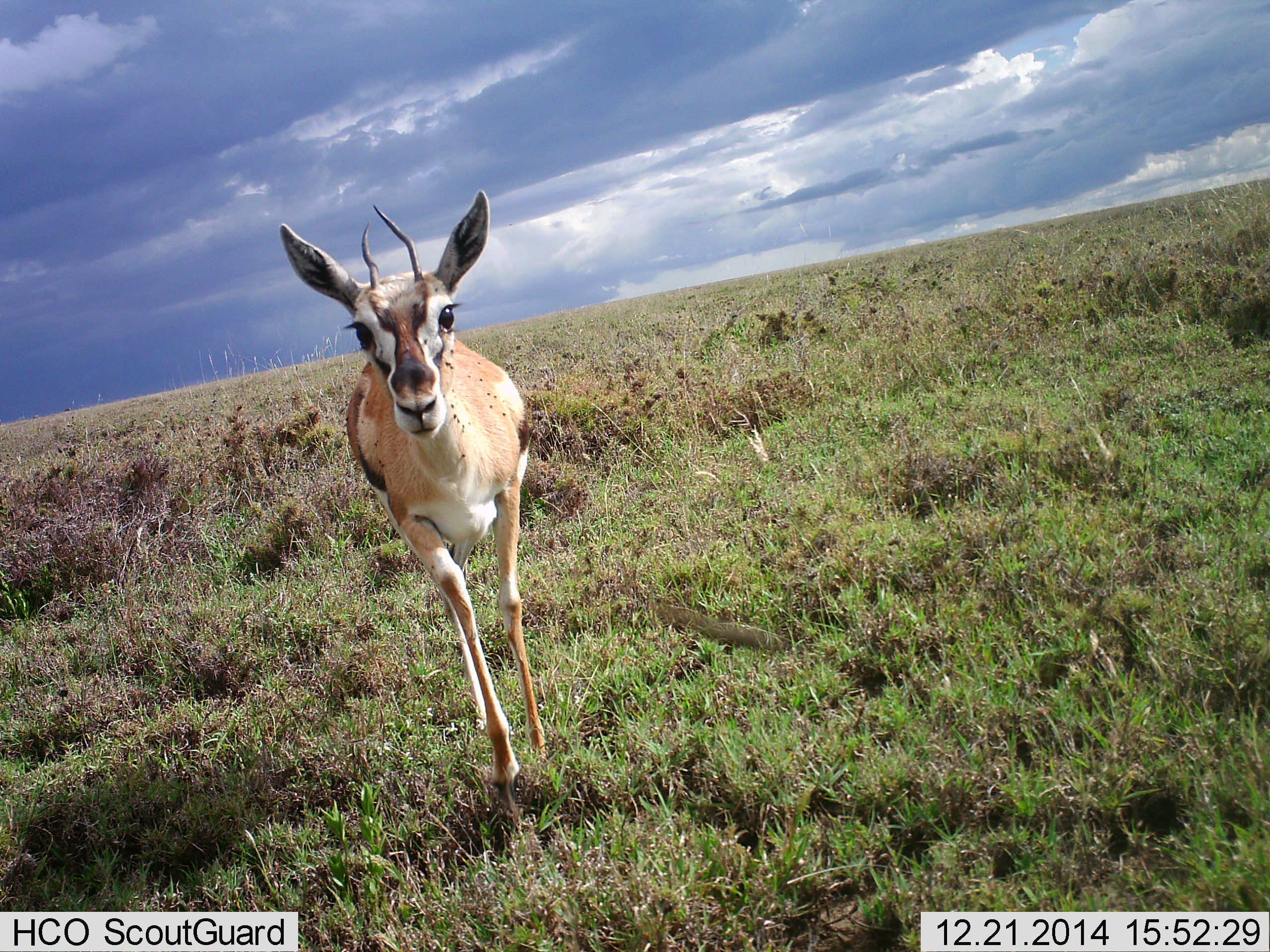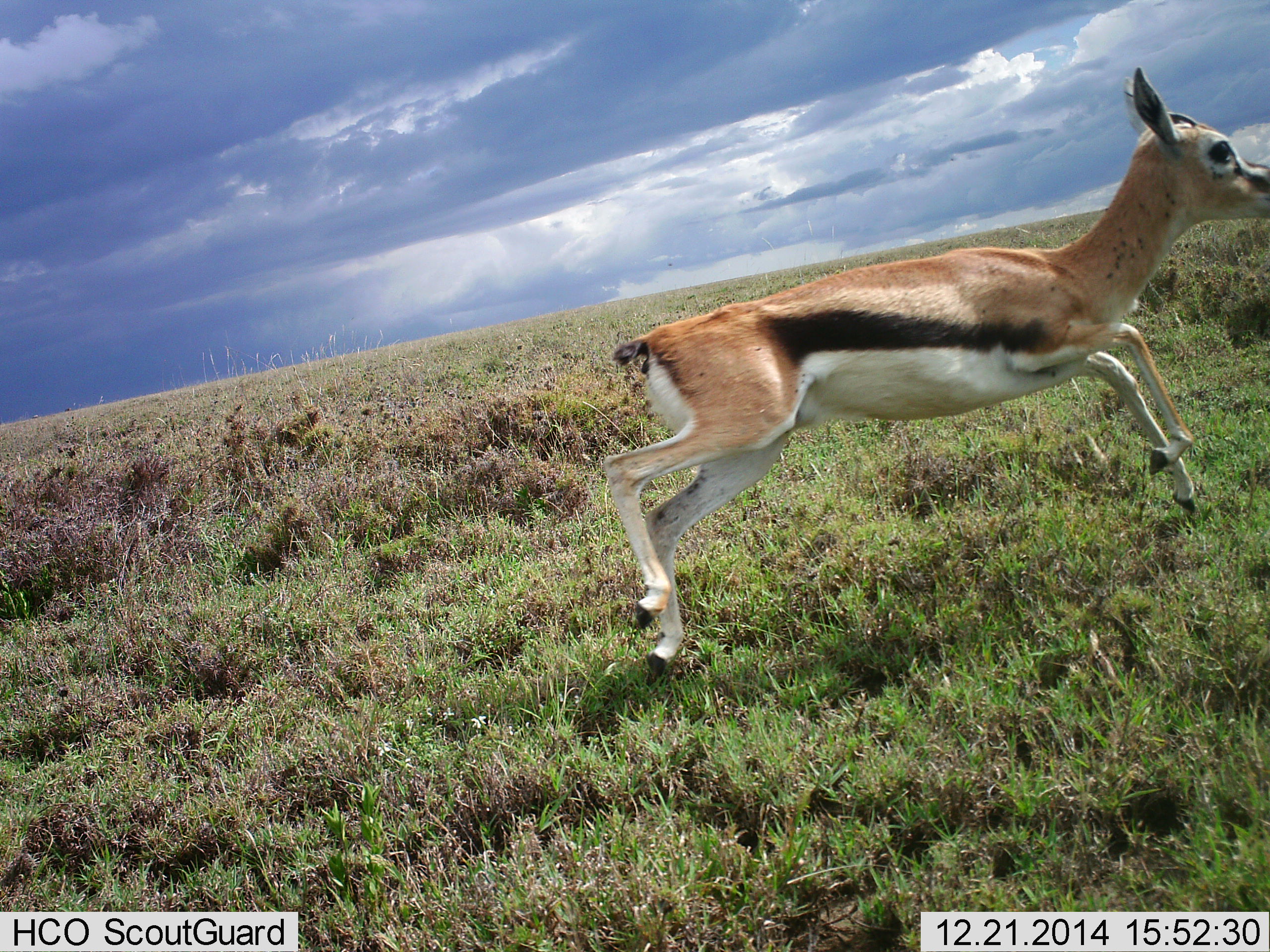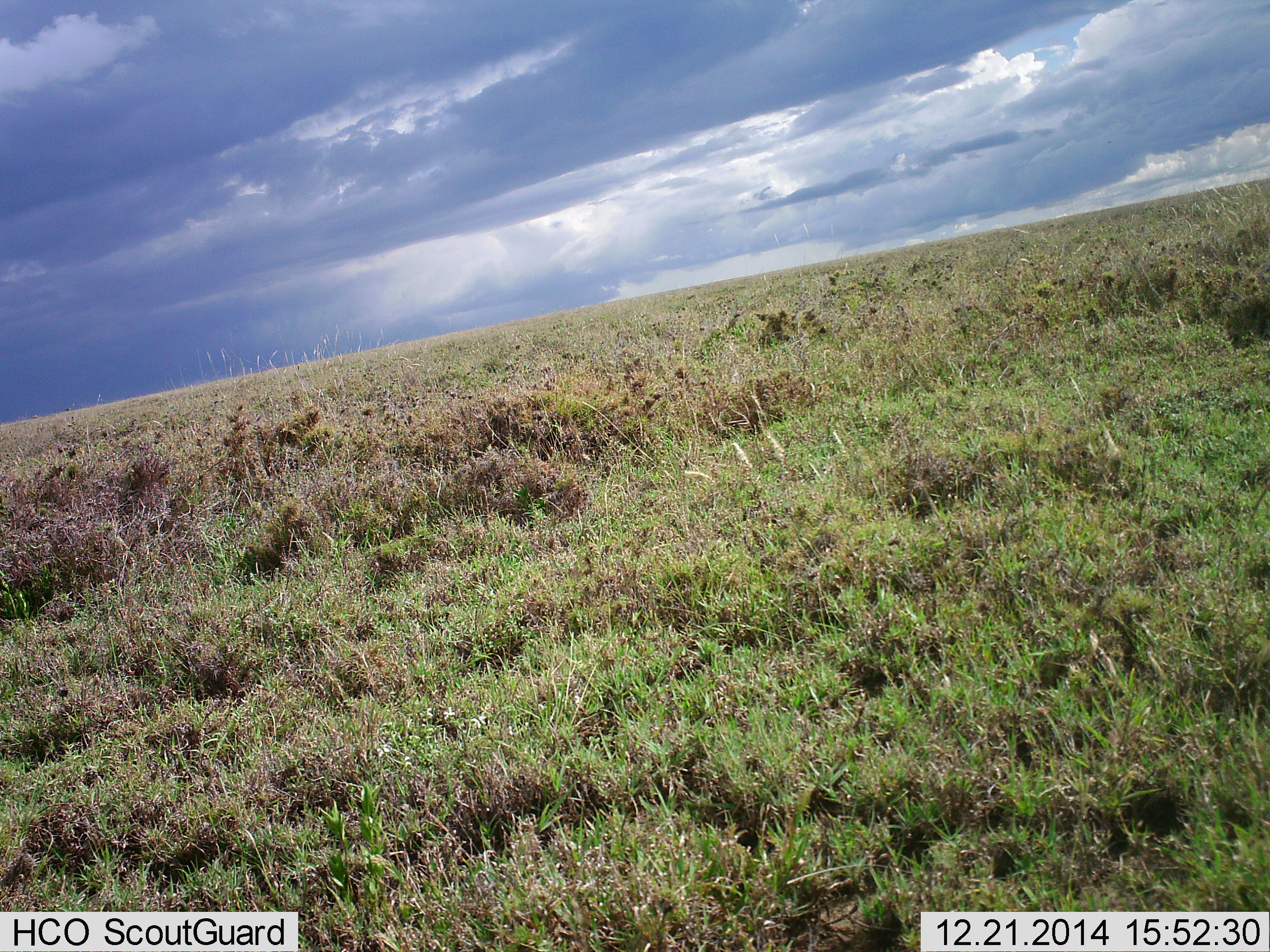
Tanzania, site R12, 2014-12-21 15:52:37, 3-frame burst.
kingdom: Animalia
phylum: Chordata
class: Mammalia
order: Artiodactyla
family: Bovidae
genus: Eudorcas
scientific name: Eudorcas thomsonii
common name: thomson's gazelle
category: gazellethomsons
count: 1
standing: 0%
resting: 0%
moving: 100%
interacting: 0%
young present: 10%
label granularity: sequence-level